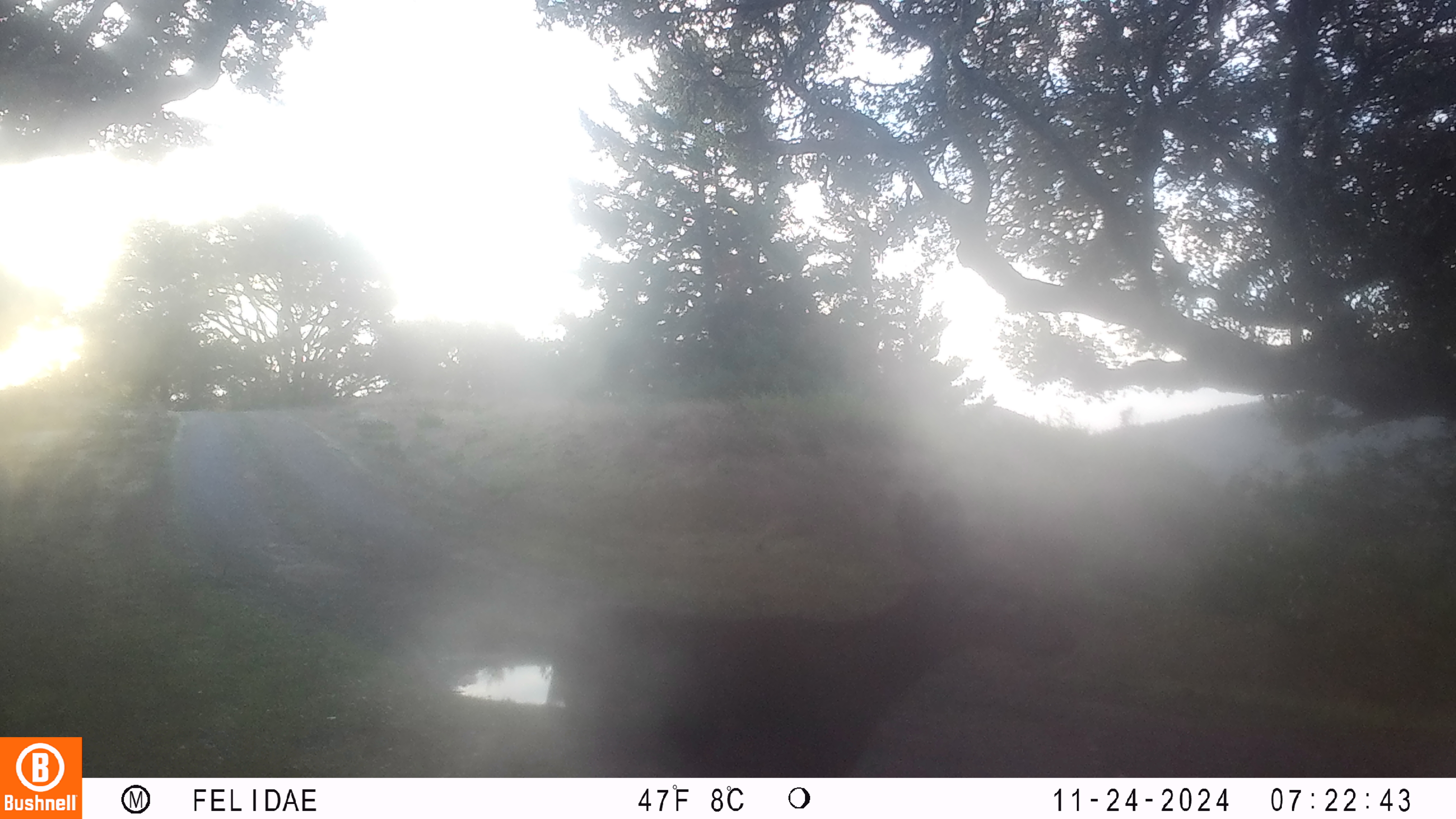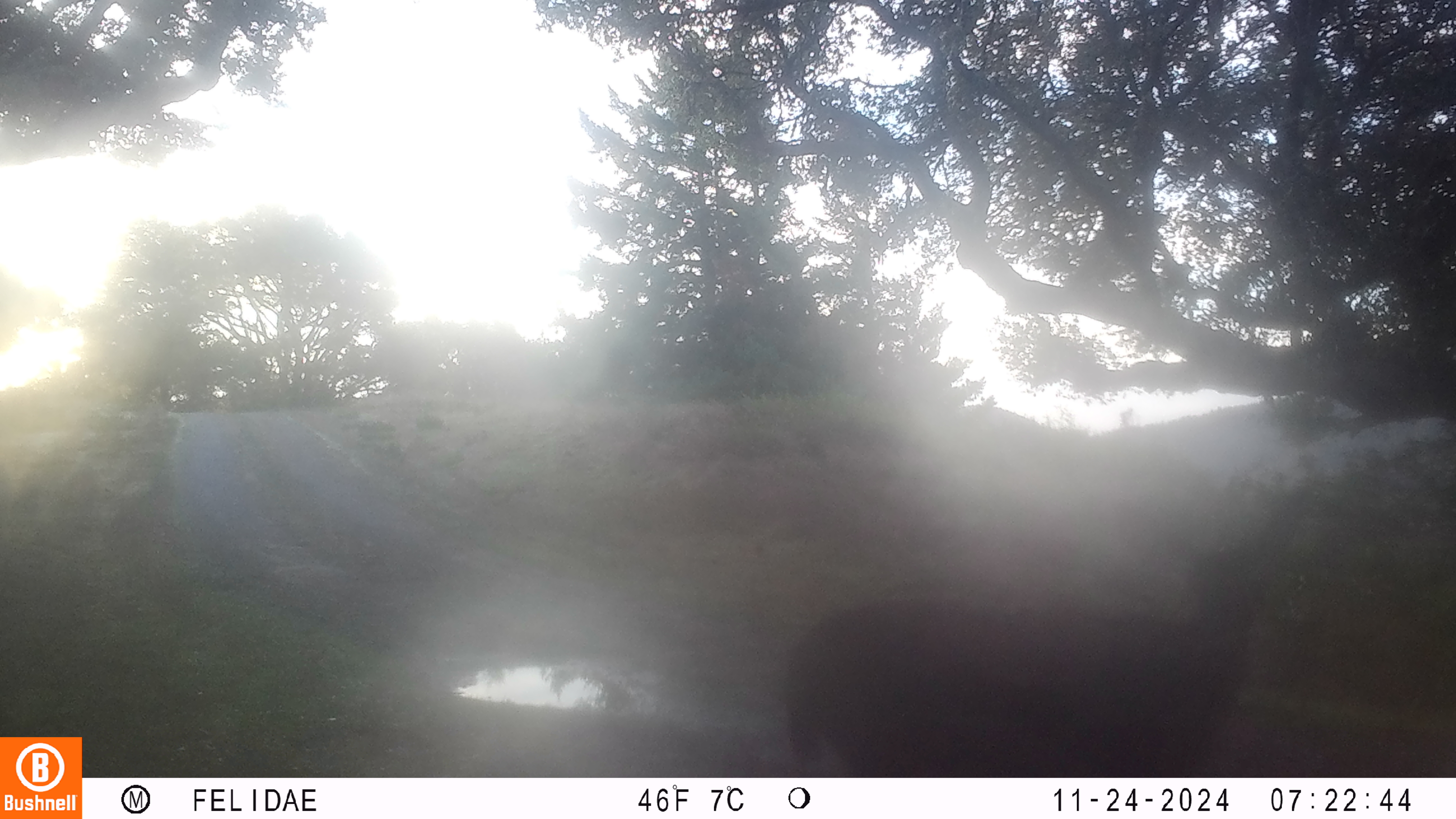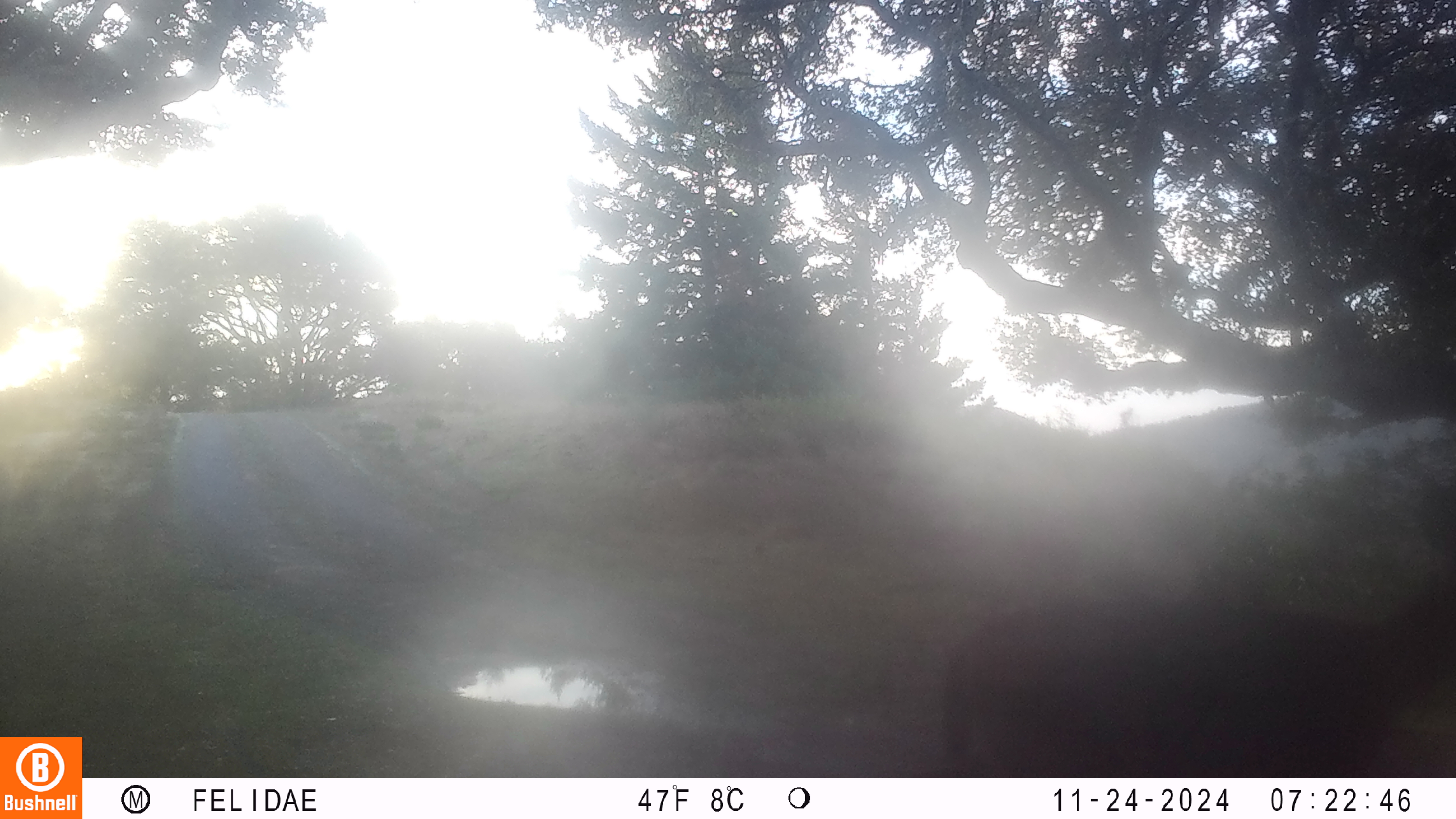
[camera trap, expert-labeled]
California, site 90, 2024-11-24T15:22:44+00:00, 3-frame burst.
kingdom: Animalia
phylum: Chordata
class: Mammalia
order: Artiodactyla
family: Cervidae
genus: Odocoileus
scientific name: Odocoileus hemionus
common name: mule deer